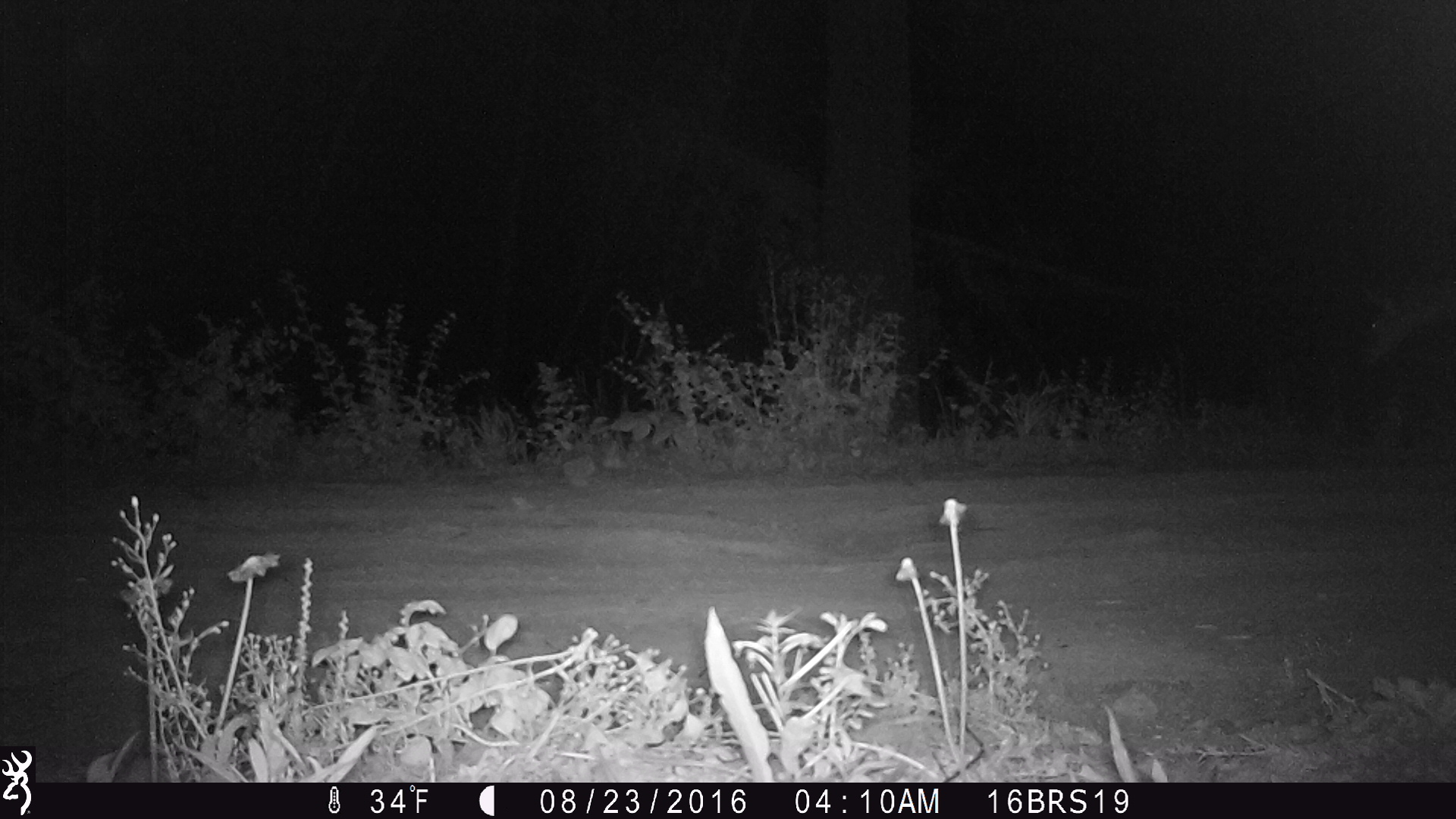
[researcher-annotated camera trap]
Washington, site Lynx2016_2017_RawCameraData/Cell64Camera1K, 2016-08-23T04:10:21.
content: unidentified animal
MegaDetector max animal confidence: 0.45